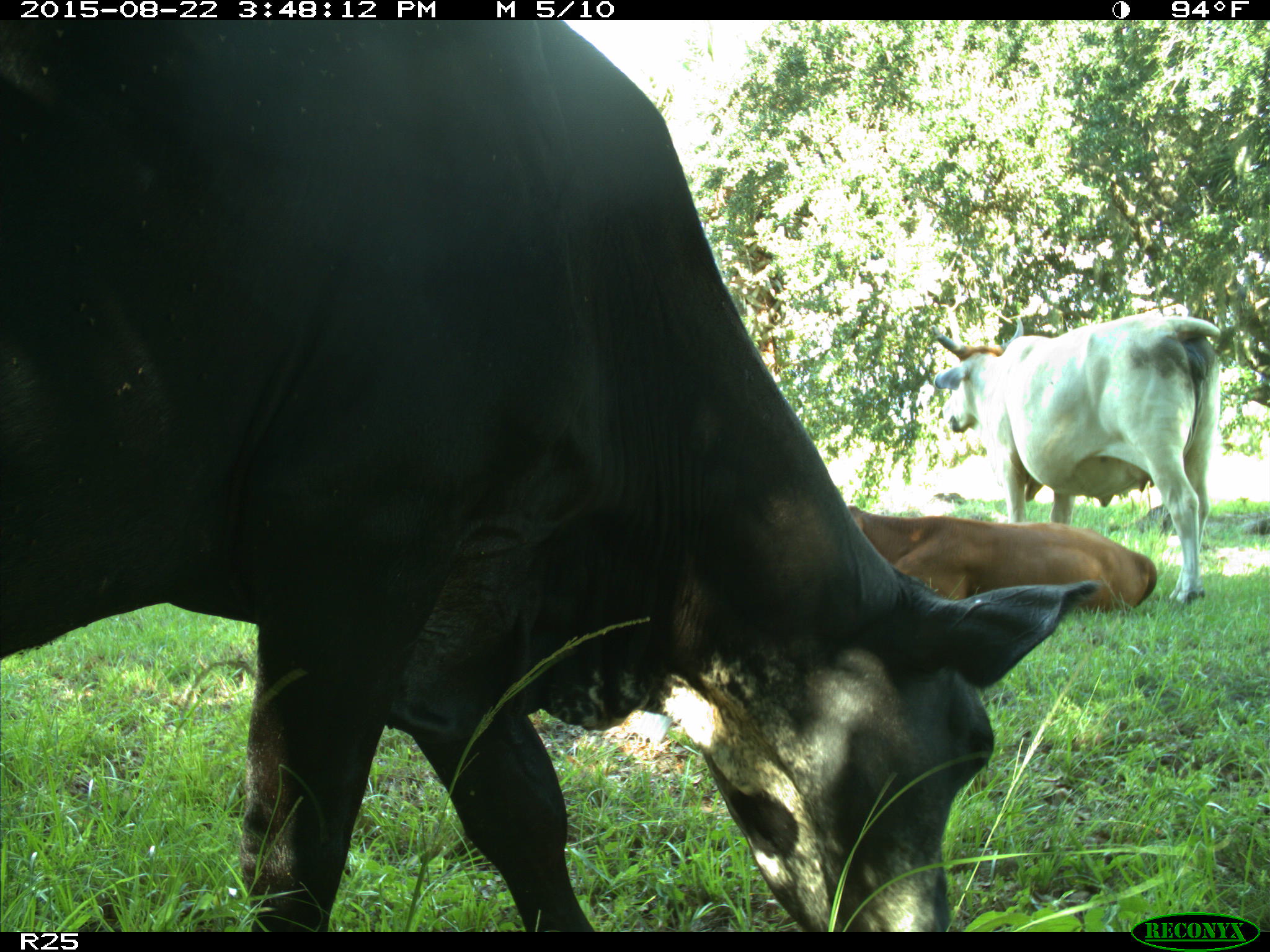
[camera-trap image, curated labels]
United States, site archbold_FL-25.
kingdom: Animalia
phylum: Chordata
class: Mammalia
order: Artiodactyla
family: Bovidae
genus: Bos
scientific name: Bos taurus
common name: domestic cow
Bos taurus (domestic cow).